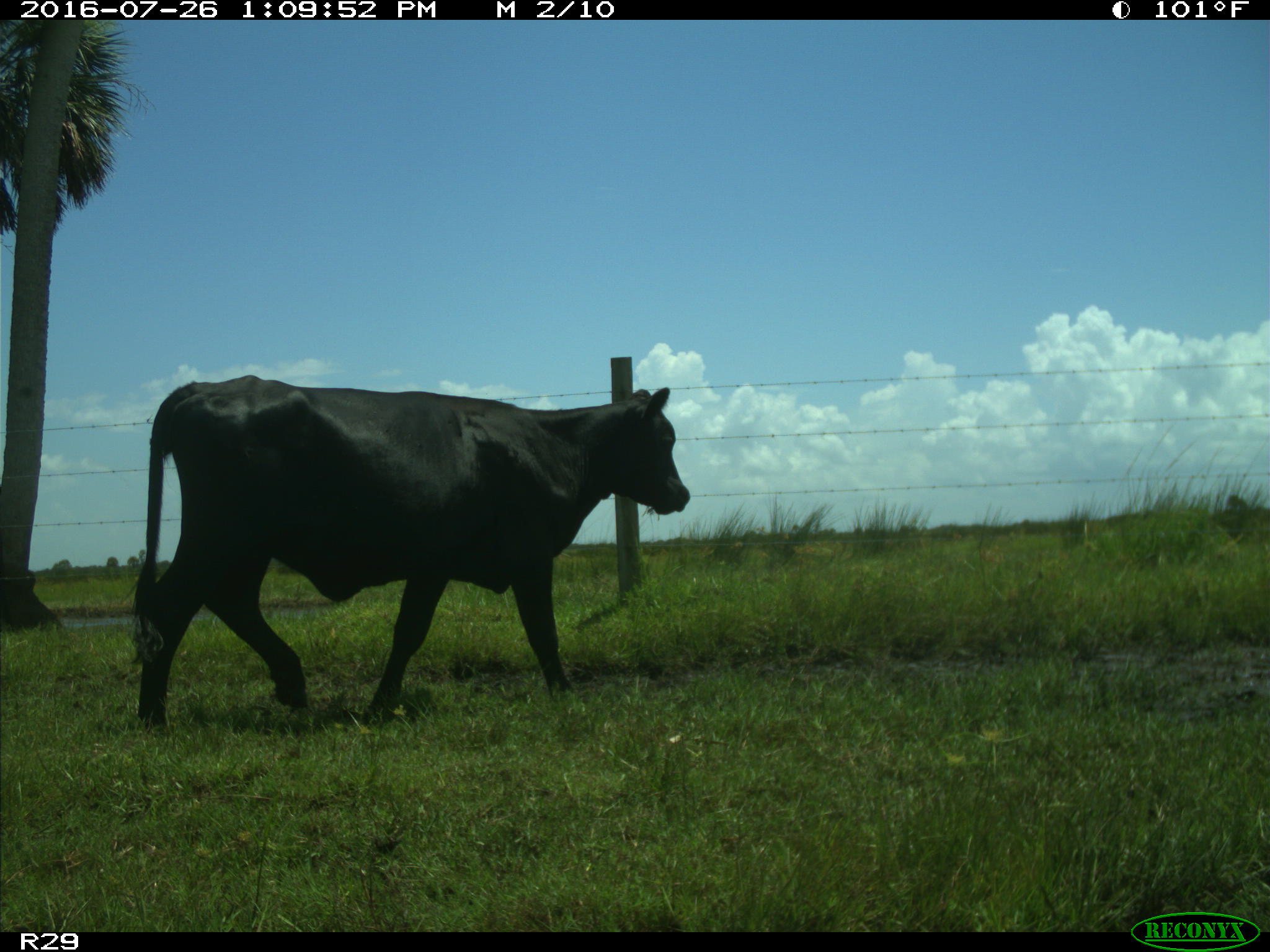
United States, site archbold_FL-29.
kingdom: Animalia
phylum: Chordata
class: Mammalia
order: Artiodactyla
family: Bovidae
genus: Bos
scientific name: Bos taurus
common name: domestic cow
Bos taurus (domestic cow).